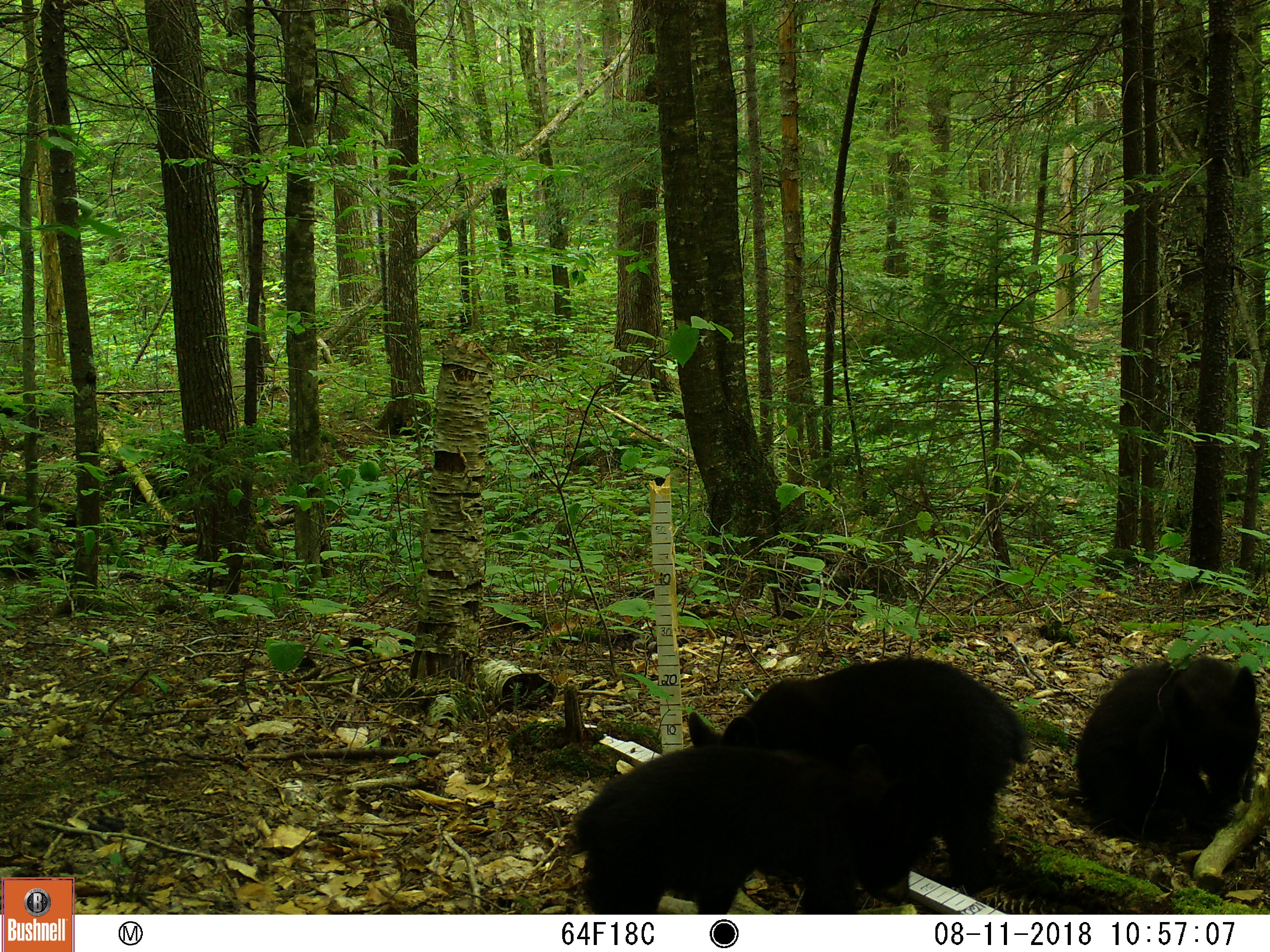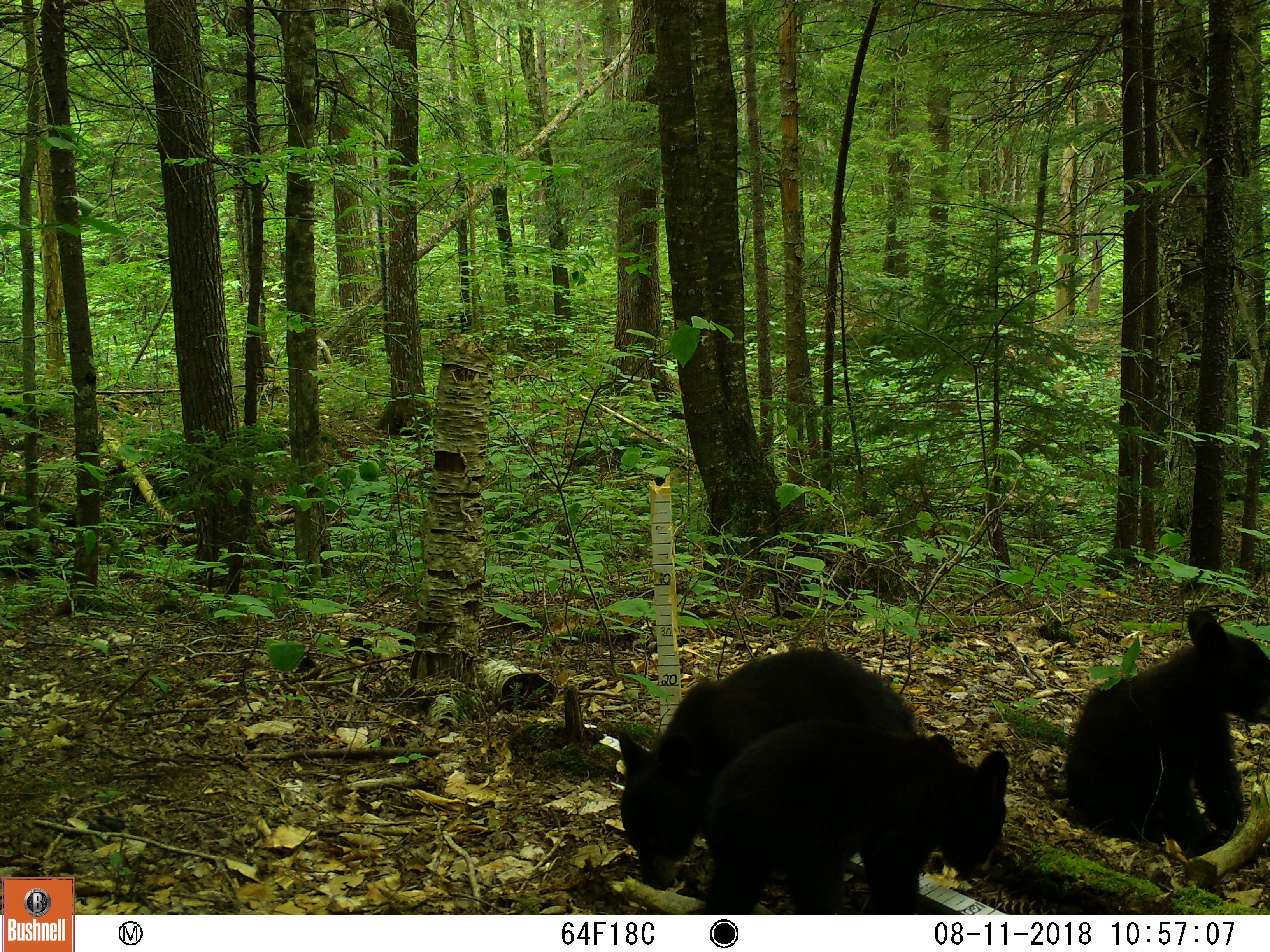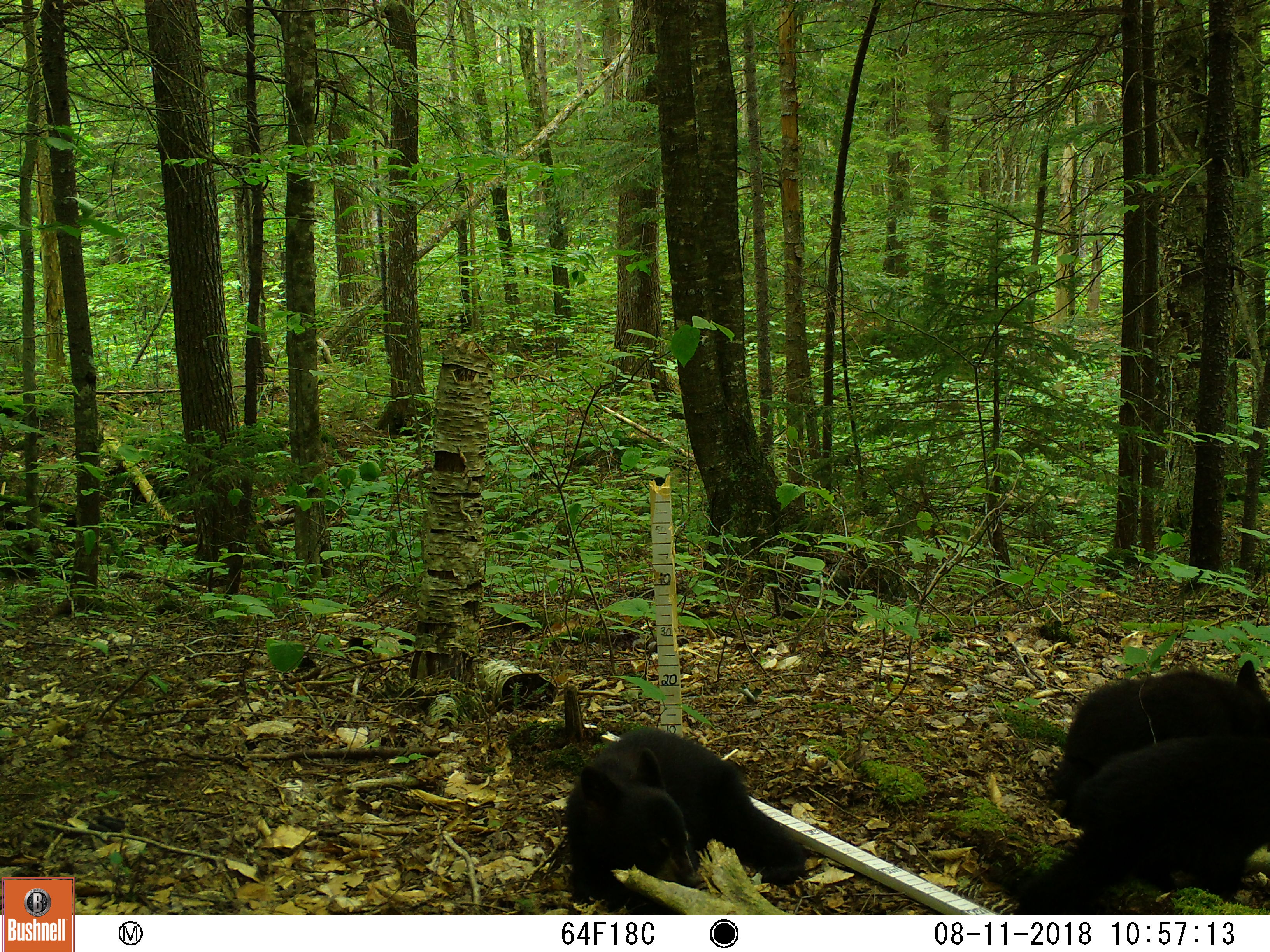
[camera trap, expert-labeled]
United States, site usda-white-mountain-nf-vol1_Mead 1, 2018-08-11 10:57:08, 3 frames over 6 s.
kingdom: Animalia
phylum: Chordata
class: Mammalia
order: Carnivora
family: Ursidae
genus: Ursus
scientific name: Ursus americanus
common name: black bear